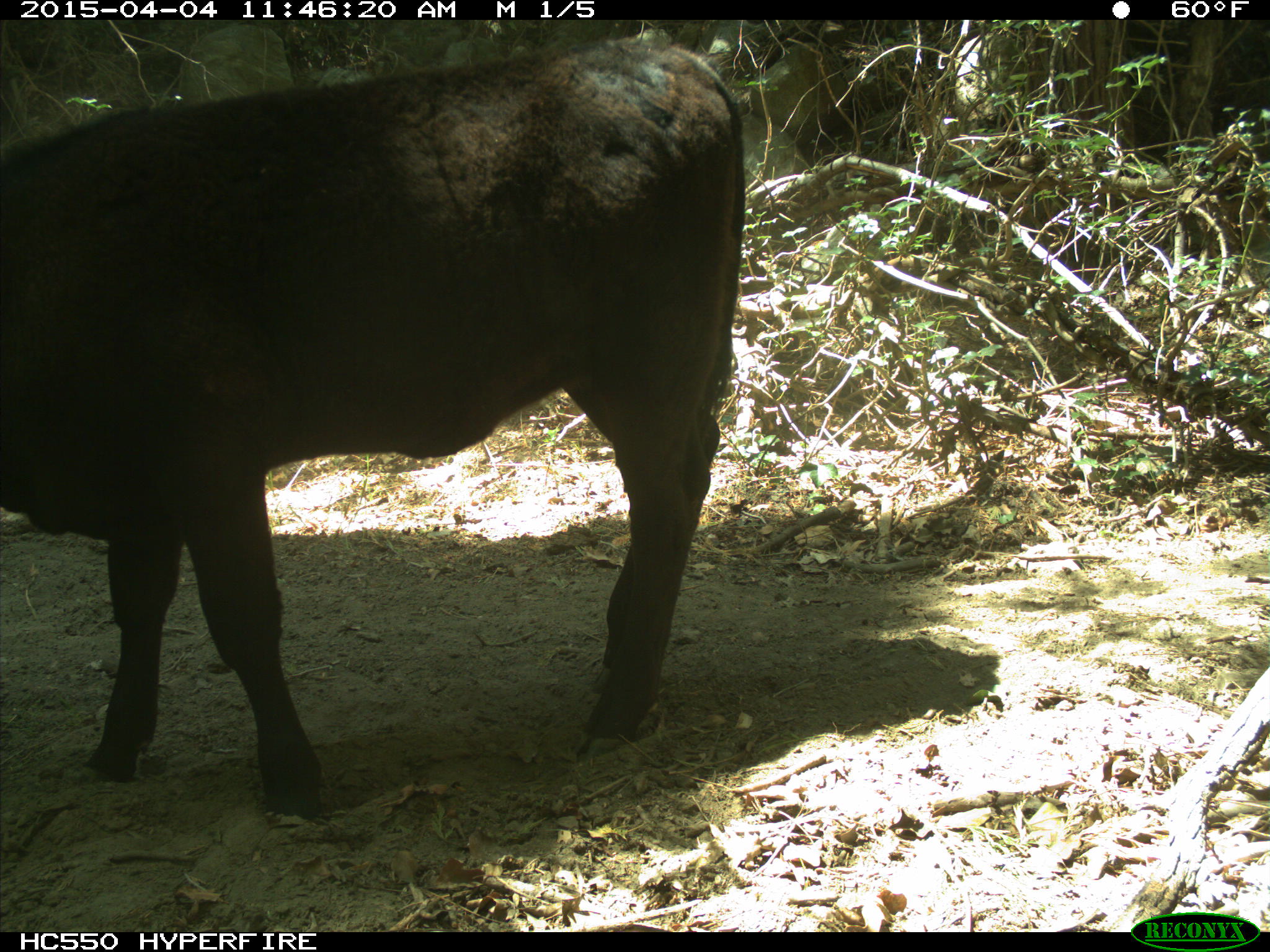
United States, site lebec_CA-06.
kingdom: Animalia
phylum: Chordata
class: Mammalia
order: Artiodactyla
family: Bovidae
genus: Bos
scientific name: Bos taurus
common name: domestic cow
Bos taurus (domestic cow).